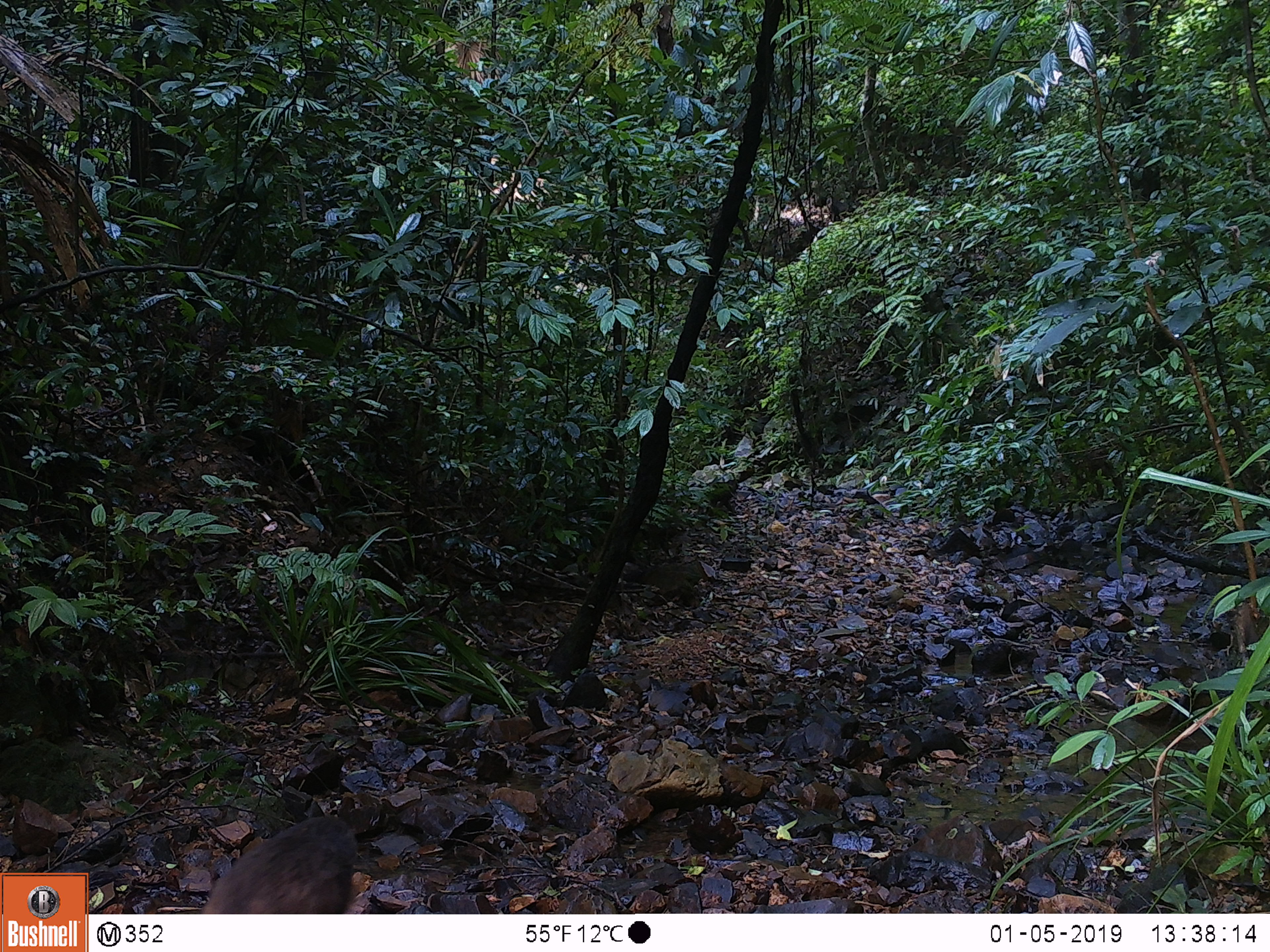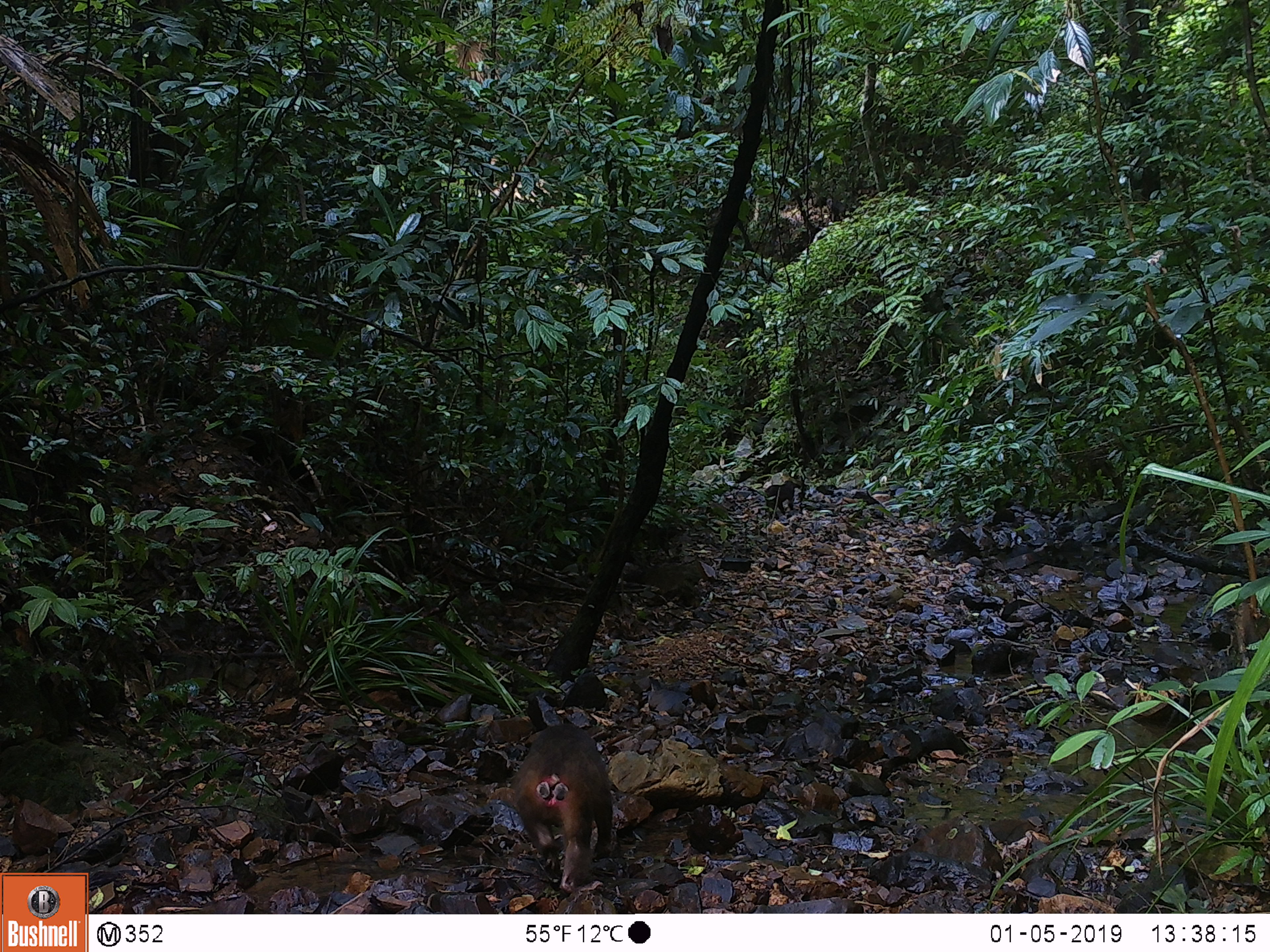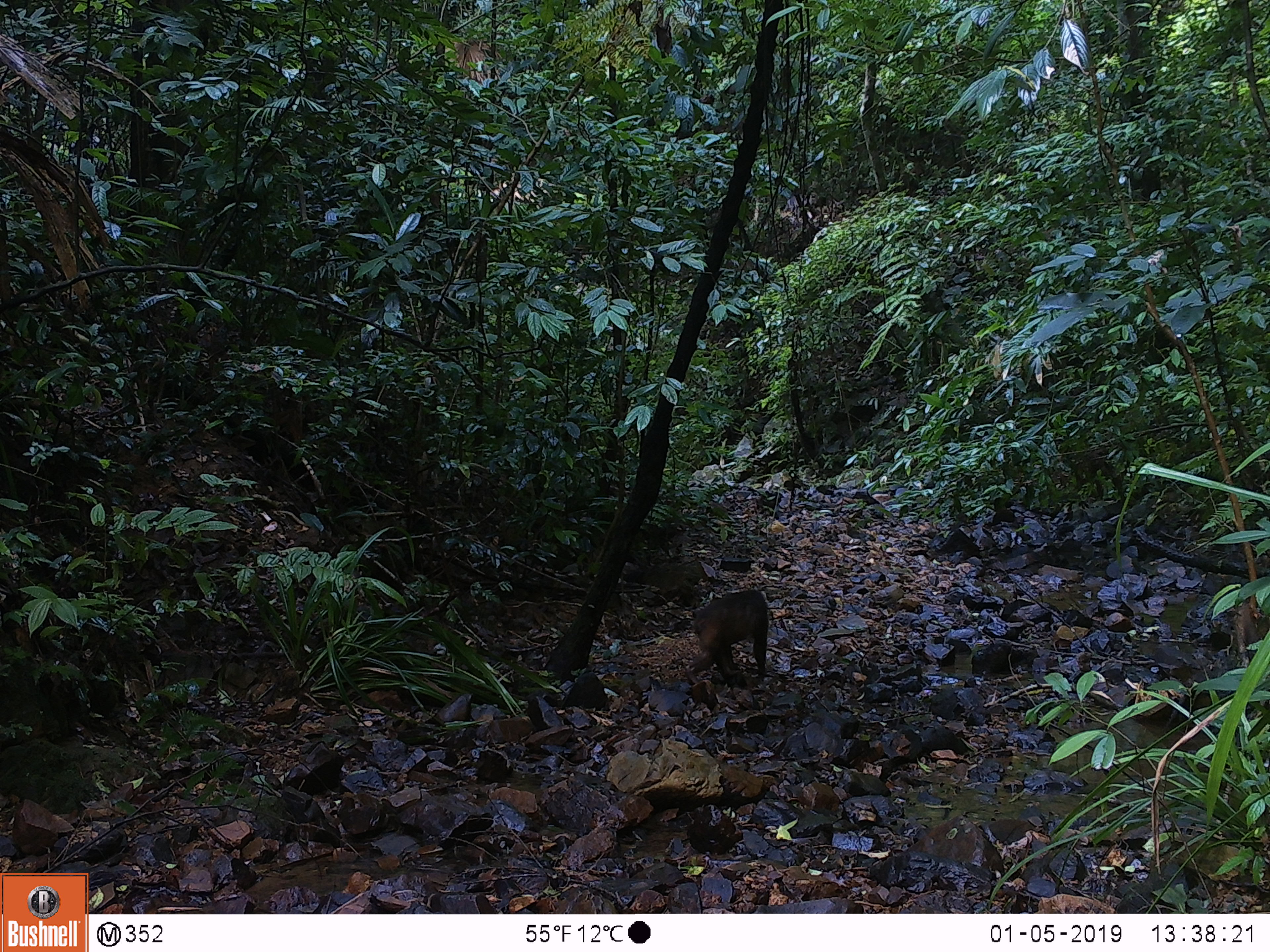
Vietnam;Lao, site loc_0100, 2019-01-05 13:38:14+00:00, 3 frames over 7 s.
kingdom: Animalia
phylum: Chordata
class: Mammalia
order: Primates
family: Cercopithecidae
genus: Macaca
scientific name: Macaca arctoides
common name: stump-tailed macaque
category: stump tailed macaque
Stump tailed macaque (stump-tailed macaque) (Macaca arctoides). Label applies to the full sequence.